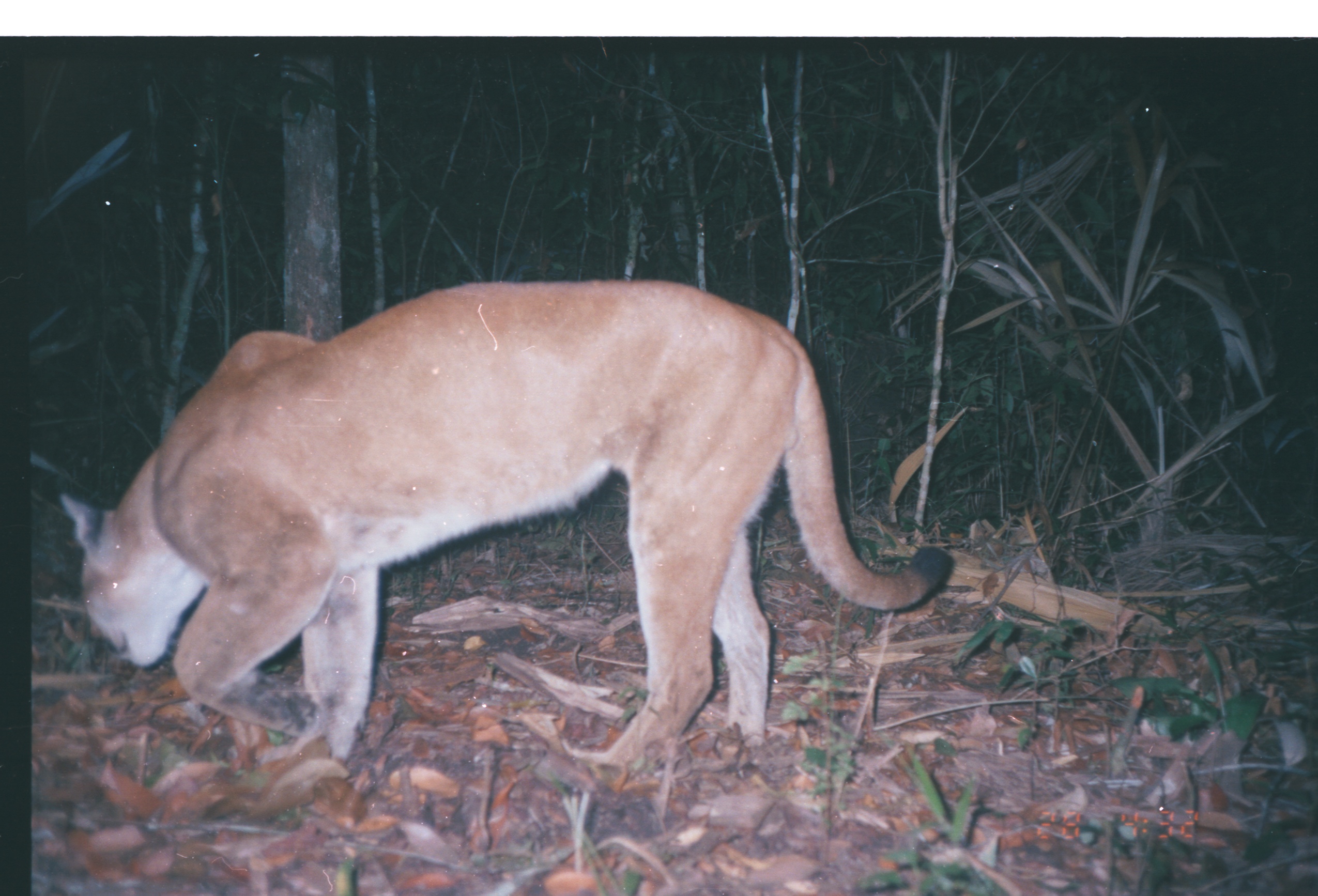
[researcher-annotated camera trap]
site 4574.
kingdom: Animalia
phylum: Chordata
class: Mammalia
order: Carnivora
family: Felidae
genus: Puma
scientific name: Puma concolor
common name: mountain lion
Puma concolor (mountain lion), count 1.